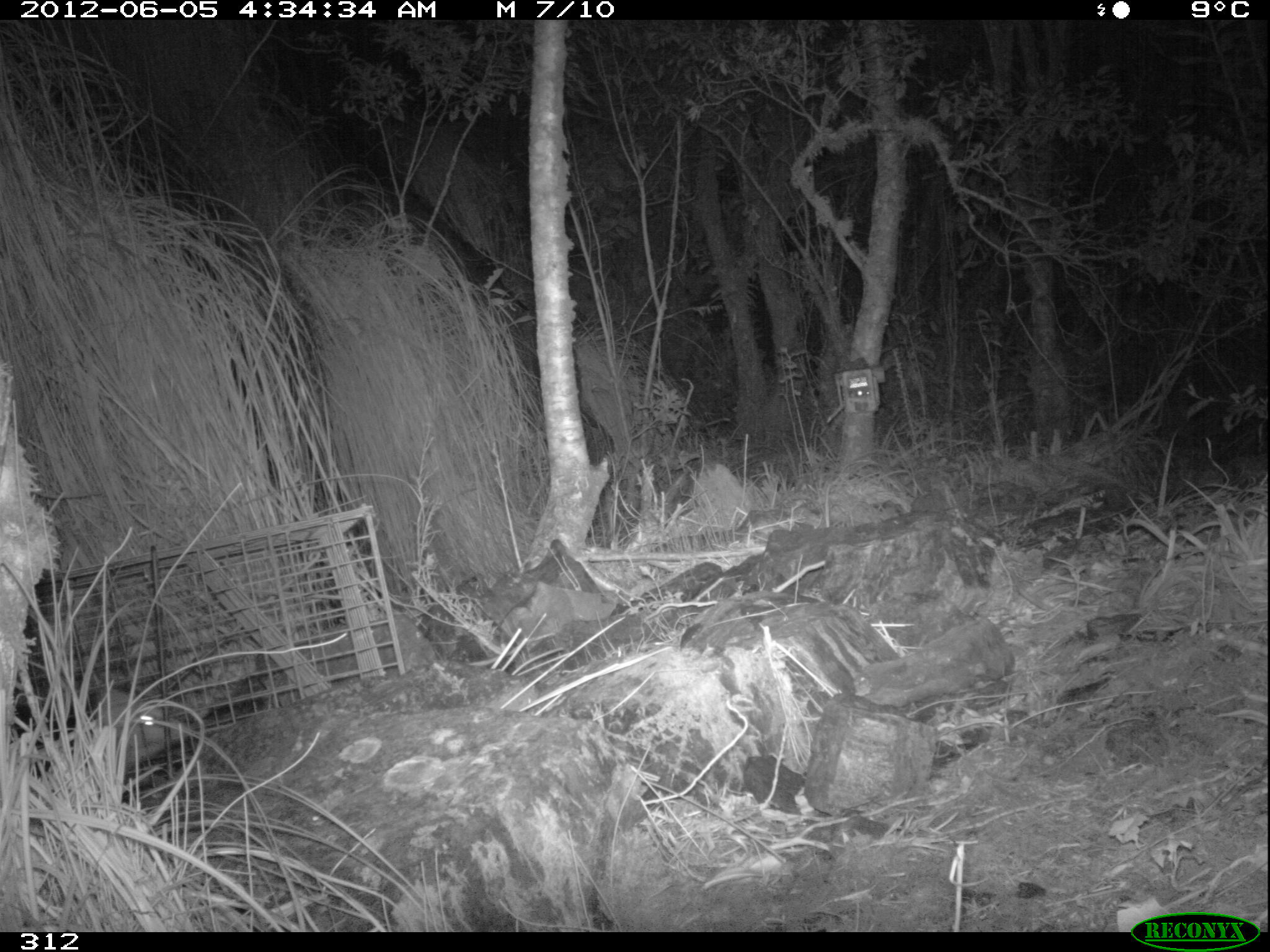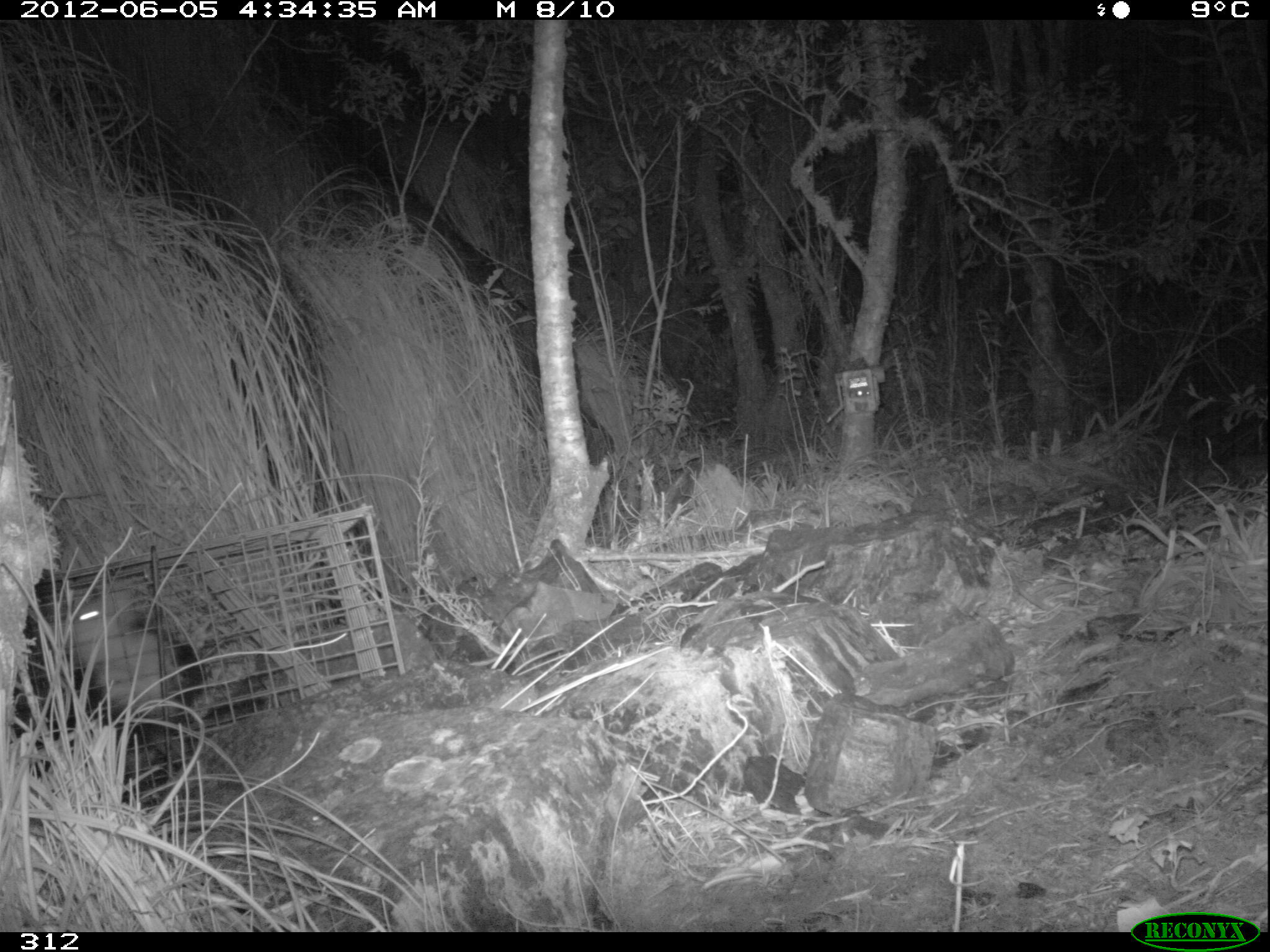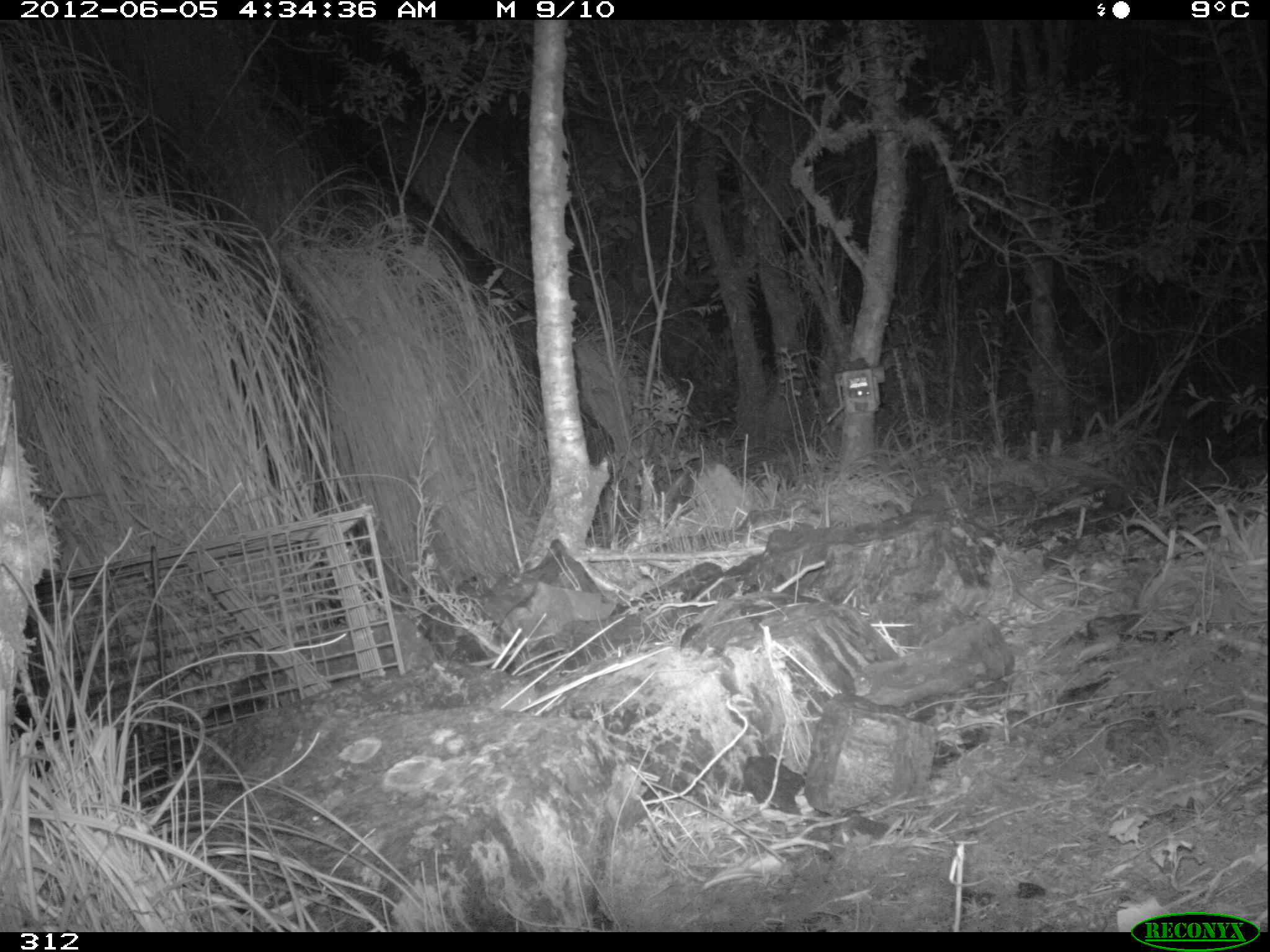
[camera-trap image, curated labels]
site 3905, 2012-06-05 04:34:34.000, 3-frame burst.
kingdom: Animalia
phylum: Chordata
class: Mammalia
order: Didelphimorphia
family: Didelphidae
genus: Didelphis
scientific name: Didelphis pernigra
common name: andean white-eared opossum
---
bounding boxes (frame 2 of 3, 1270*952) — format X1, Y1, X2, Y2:
didelphis pernigra: 10, 575, 210, 787